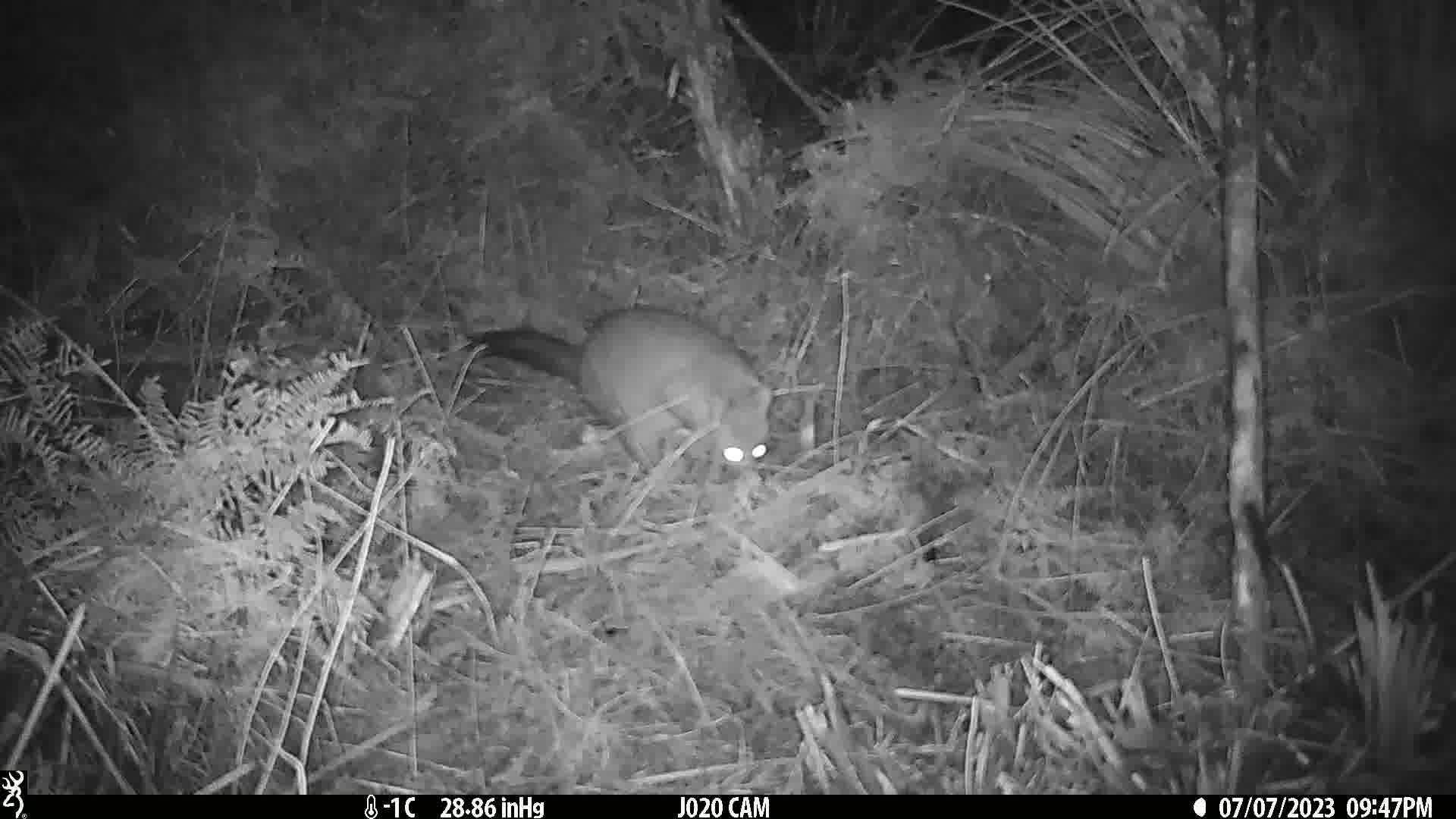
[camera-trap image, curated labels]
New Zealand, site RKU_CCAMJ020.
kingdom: Animalia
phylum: Chordata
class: Mammalia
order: Diprotodontia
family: Phalangeridae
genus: Trichosurus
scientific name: Trichosurus vulpecula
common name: common brushtail possum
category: possum